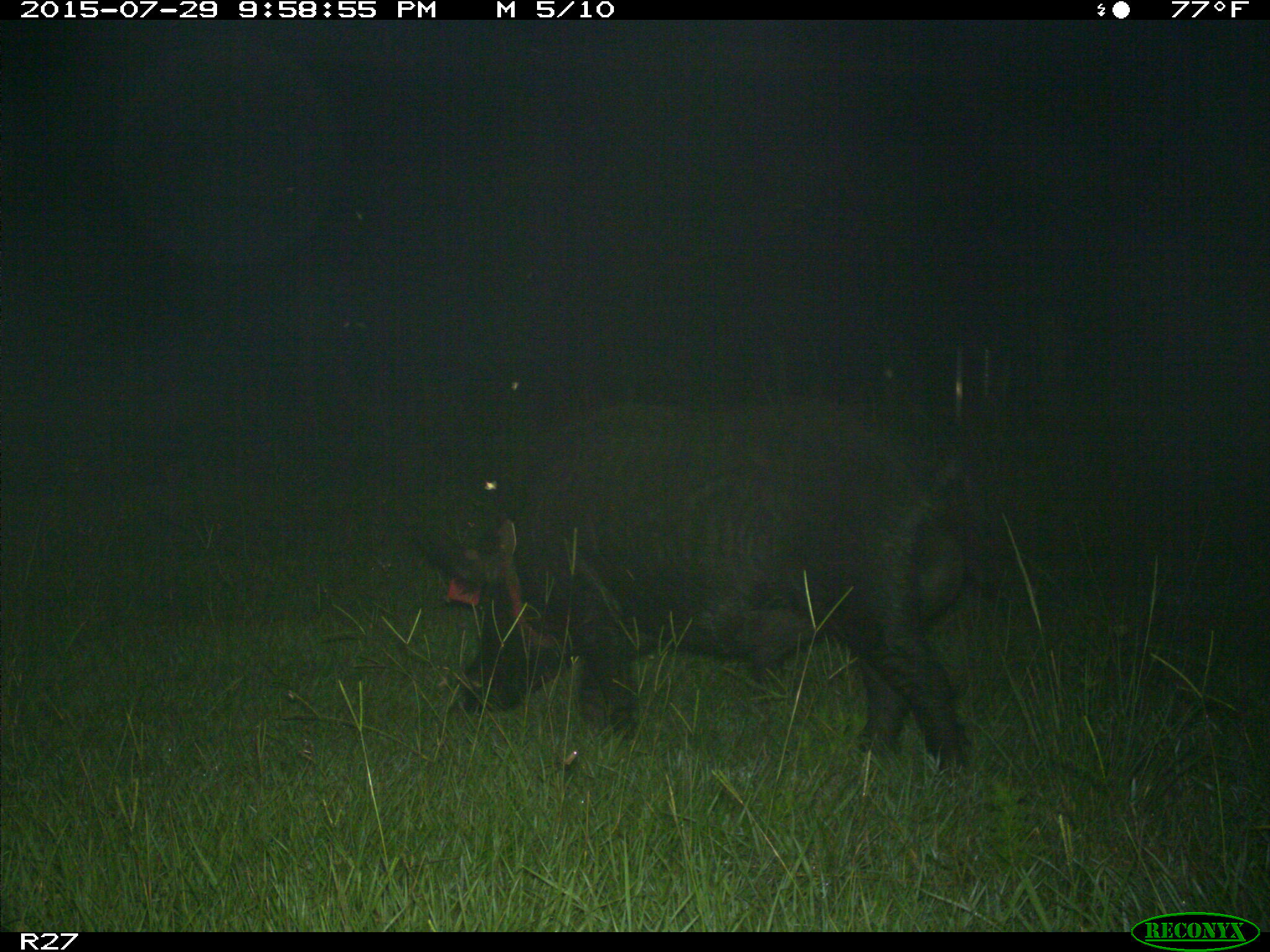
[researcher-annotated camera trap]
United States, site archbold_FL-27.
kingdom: Animalia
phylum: Chordata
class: Mammalia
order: Artiodactyla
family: Suidae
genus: Sus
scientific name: Sus scrofa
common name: wild boar